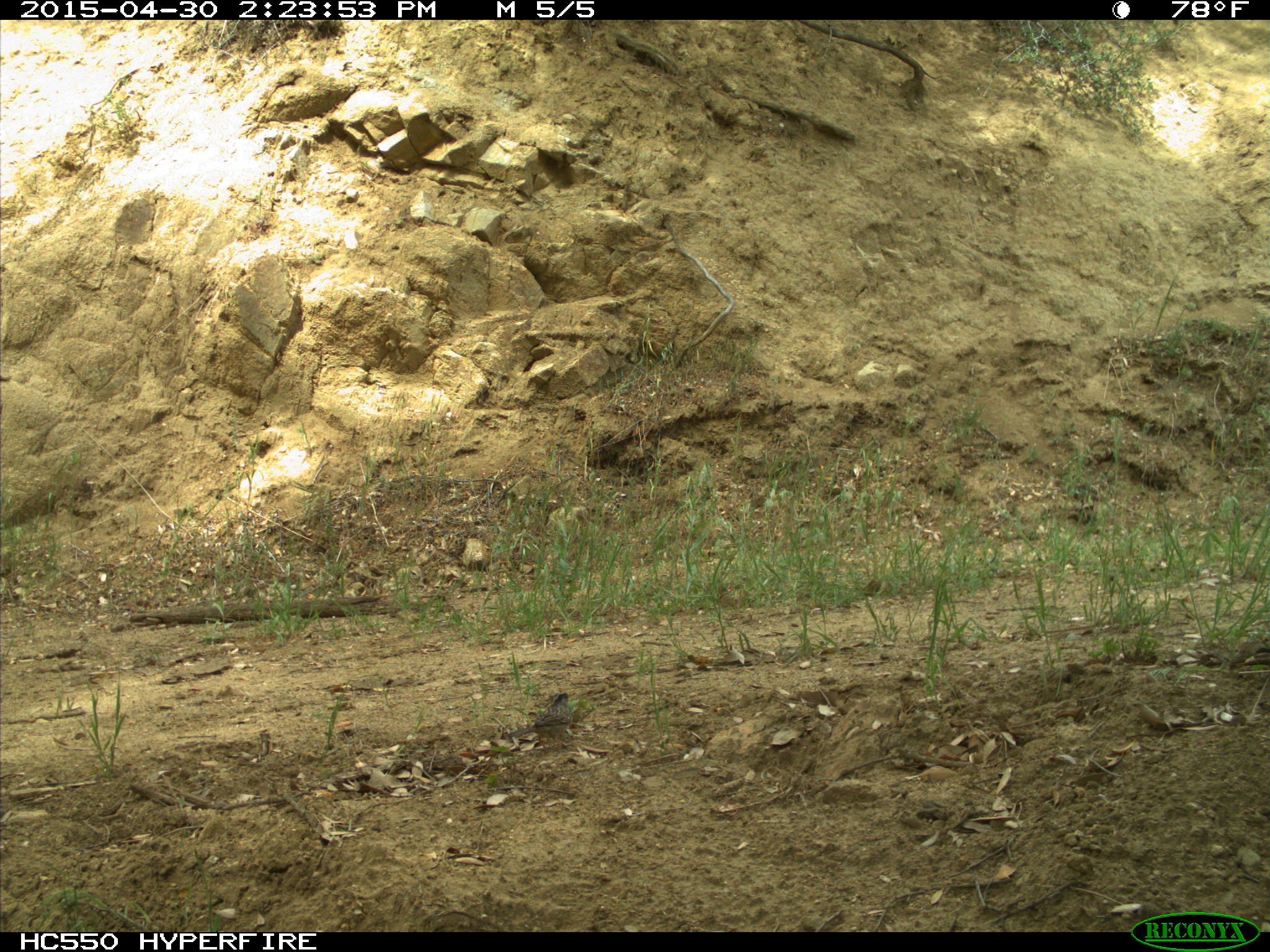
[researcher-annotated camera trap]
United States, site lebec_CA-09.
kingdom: Animalia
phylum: Chordata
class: Aves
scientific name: Aves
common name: birds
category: unidentified bird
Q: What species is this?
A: Unidentified bird (birds) (Aves).